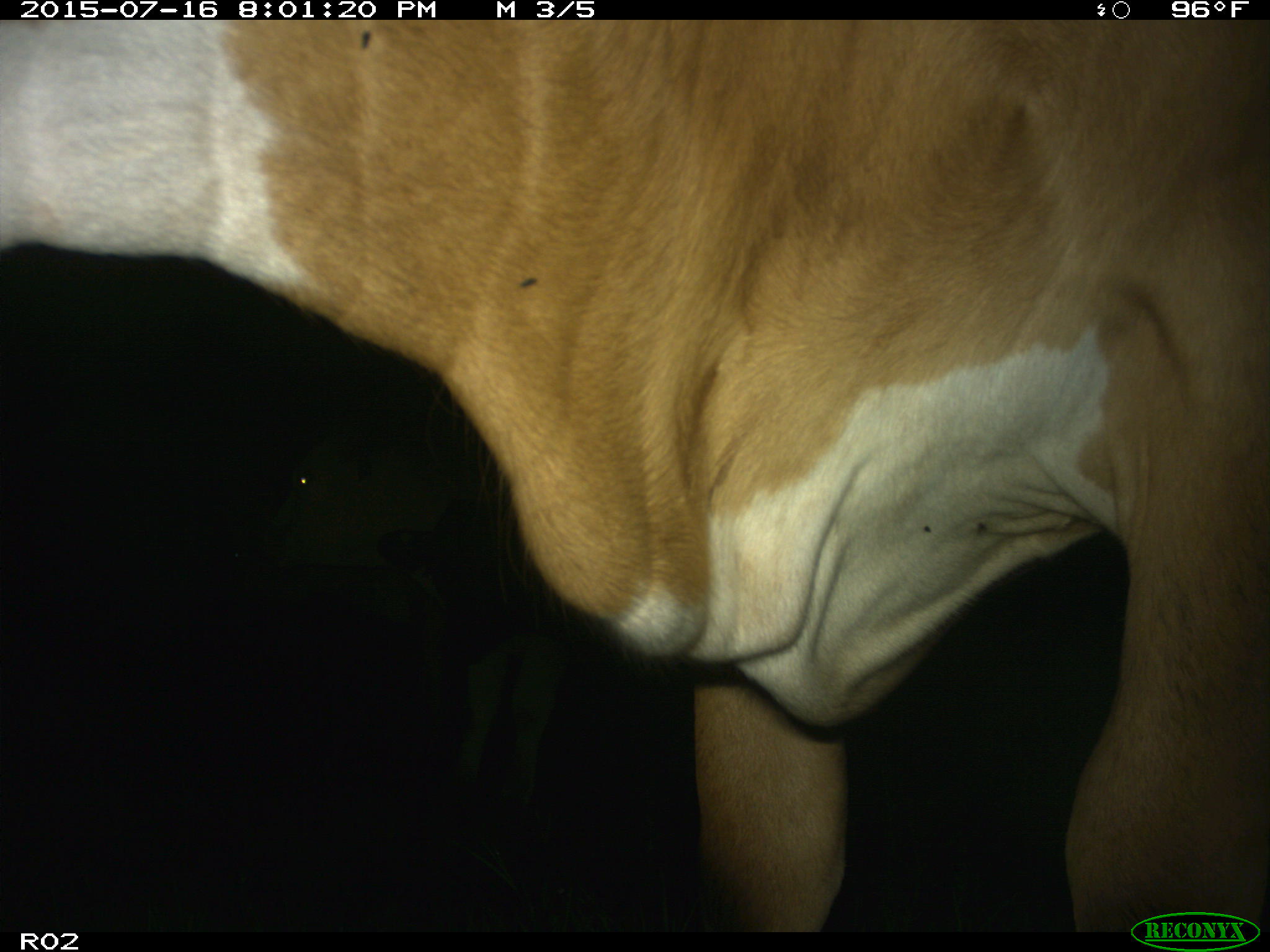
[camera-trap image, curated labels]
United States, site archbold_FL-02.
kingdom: Animalia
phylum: Chordata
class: Mammalia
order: Artiodactyla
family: Bovidae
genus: Bos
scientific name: Bos taurus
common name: domestic cow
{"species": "Bos taurus (domestic cow)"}